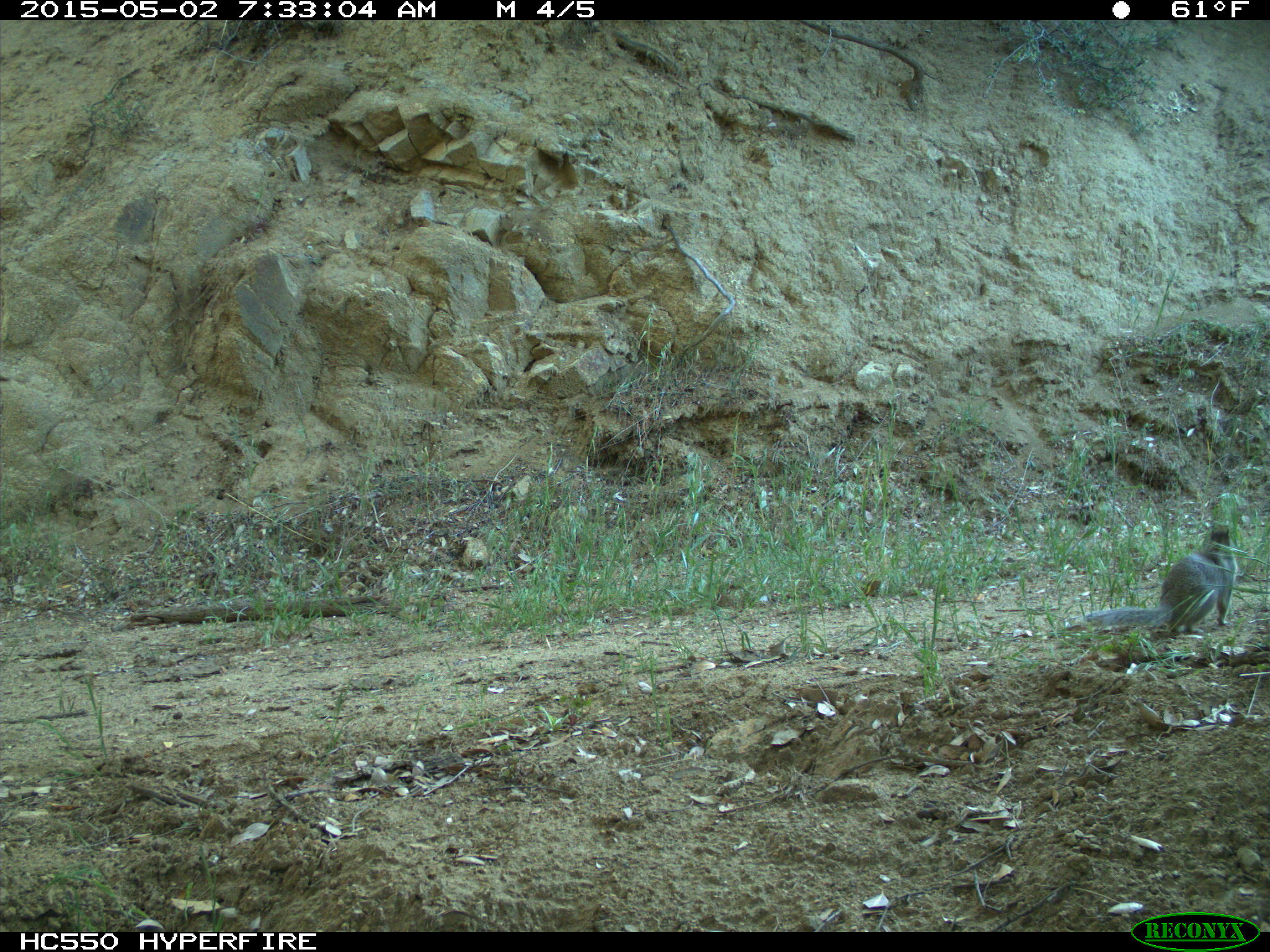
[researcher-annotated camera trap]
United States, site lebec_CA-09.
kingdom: Animalia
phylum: Chordata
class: Mammalia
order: Rodentia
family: Sciuridae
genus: Otospermophilus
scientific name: Otospermophilus beecheyi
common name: california ground squirrel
Otospermophilus beecheyi (california ground squirrel).